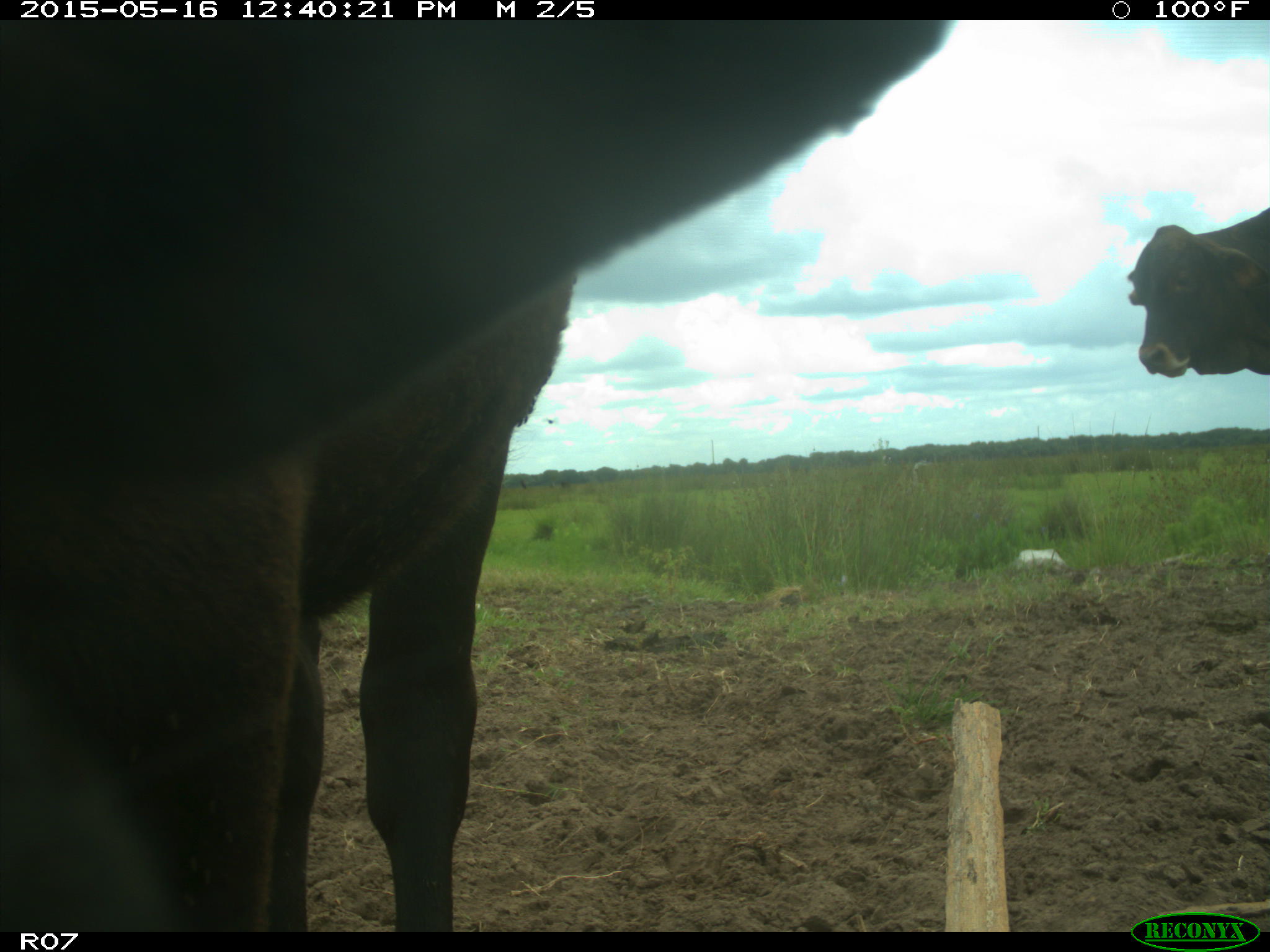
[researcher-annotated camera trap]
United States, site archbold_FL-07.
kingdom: Animalia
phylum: Chordata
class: Mammalia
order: Artiodactyla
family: Bovidae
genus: Bos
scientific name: Bos taurus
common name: domestic cow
Bos taurus (domestic cow).